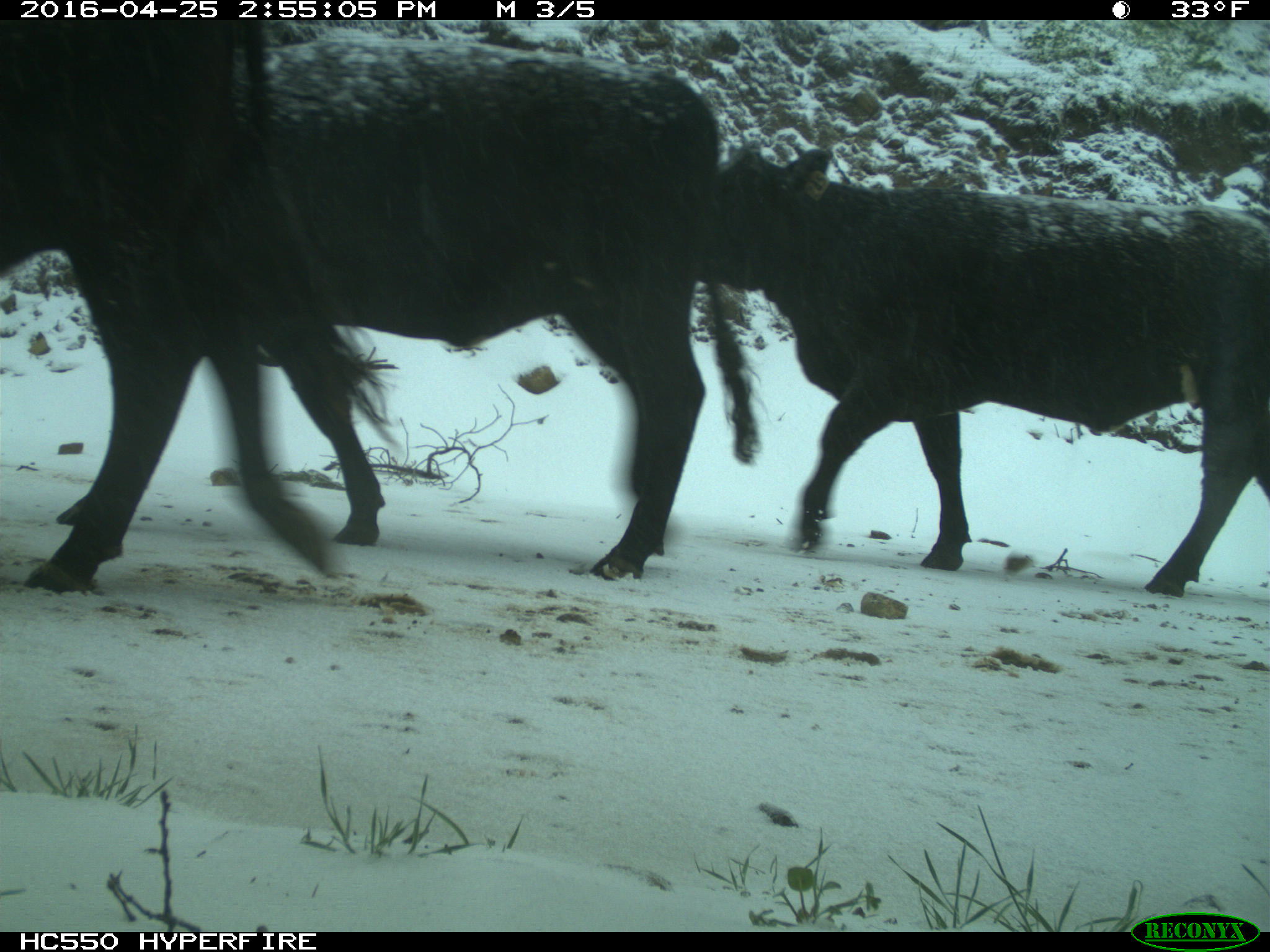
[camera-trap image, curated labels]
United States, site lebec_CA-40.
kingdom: Animalia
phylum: Chordata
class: Mammalia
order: Artiodactyla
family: Bovidae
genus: Bos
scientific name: Bos taurus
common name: domestic cow